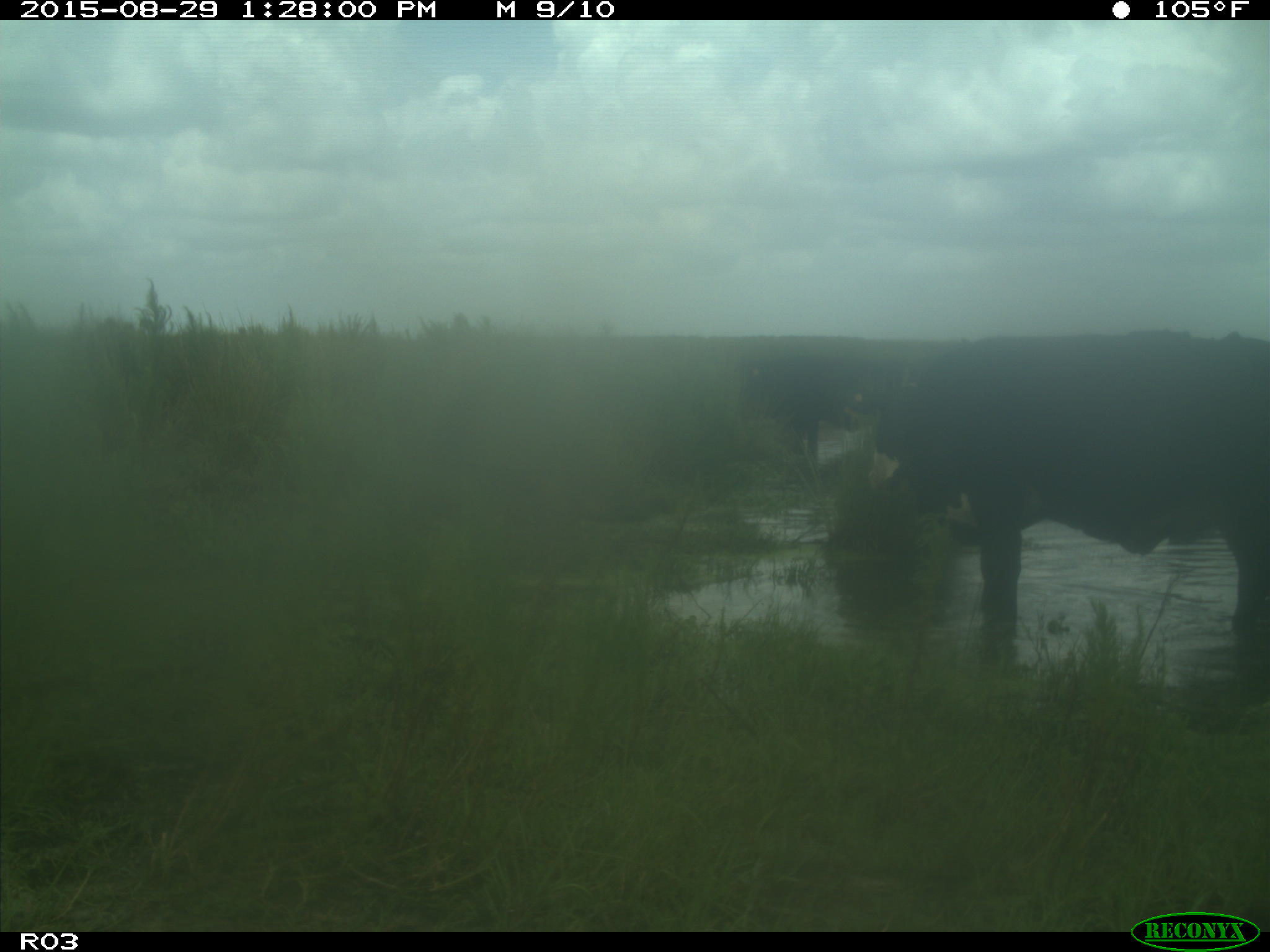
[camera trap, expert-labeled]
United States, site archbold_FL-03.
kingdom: Animalia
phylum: Chordata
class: Mammalia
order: Artiodactyla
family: Bovidae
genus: Bos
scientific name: Bos taurus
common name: domestic cow